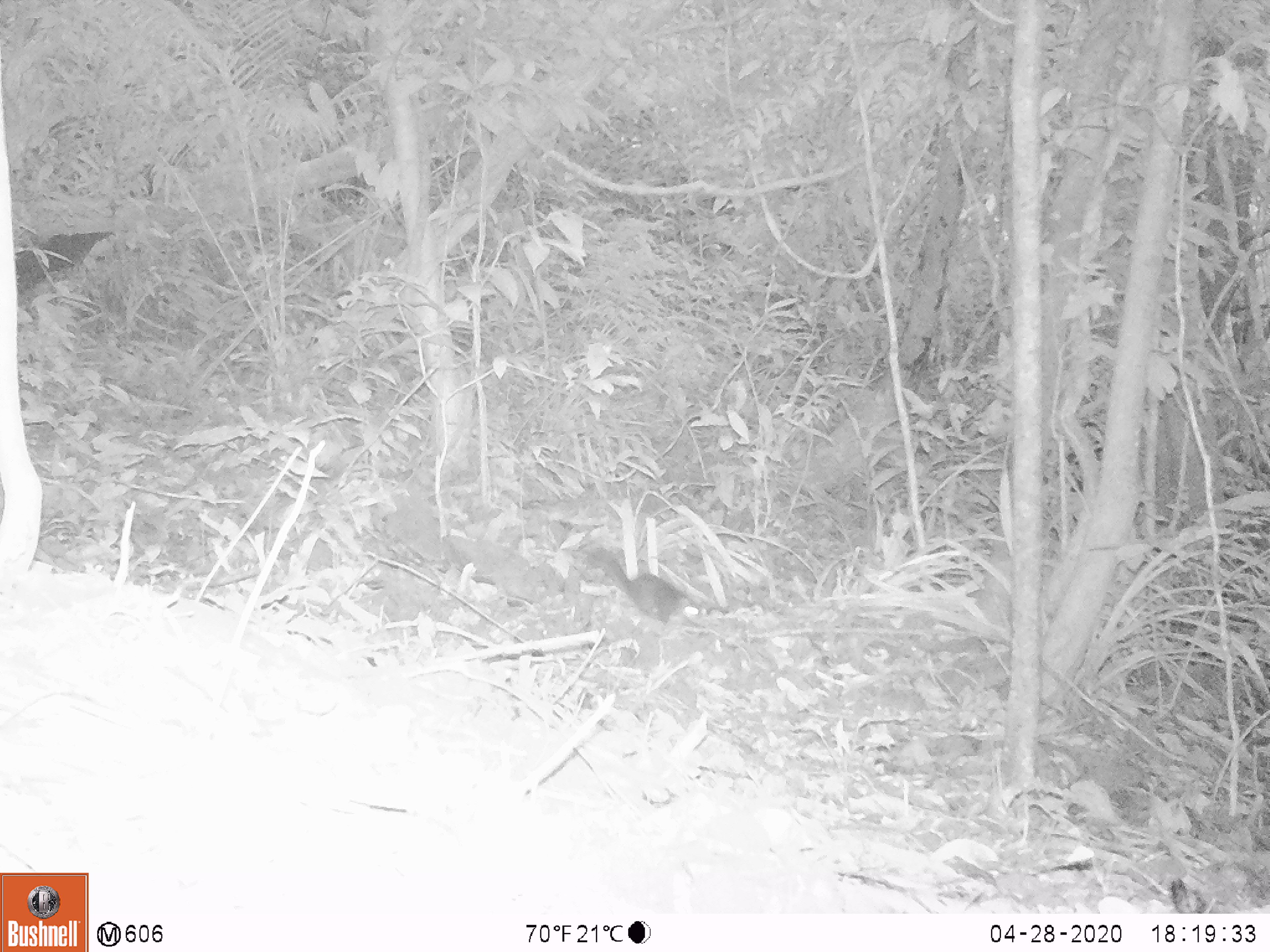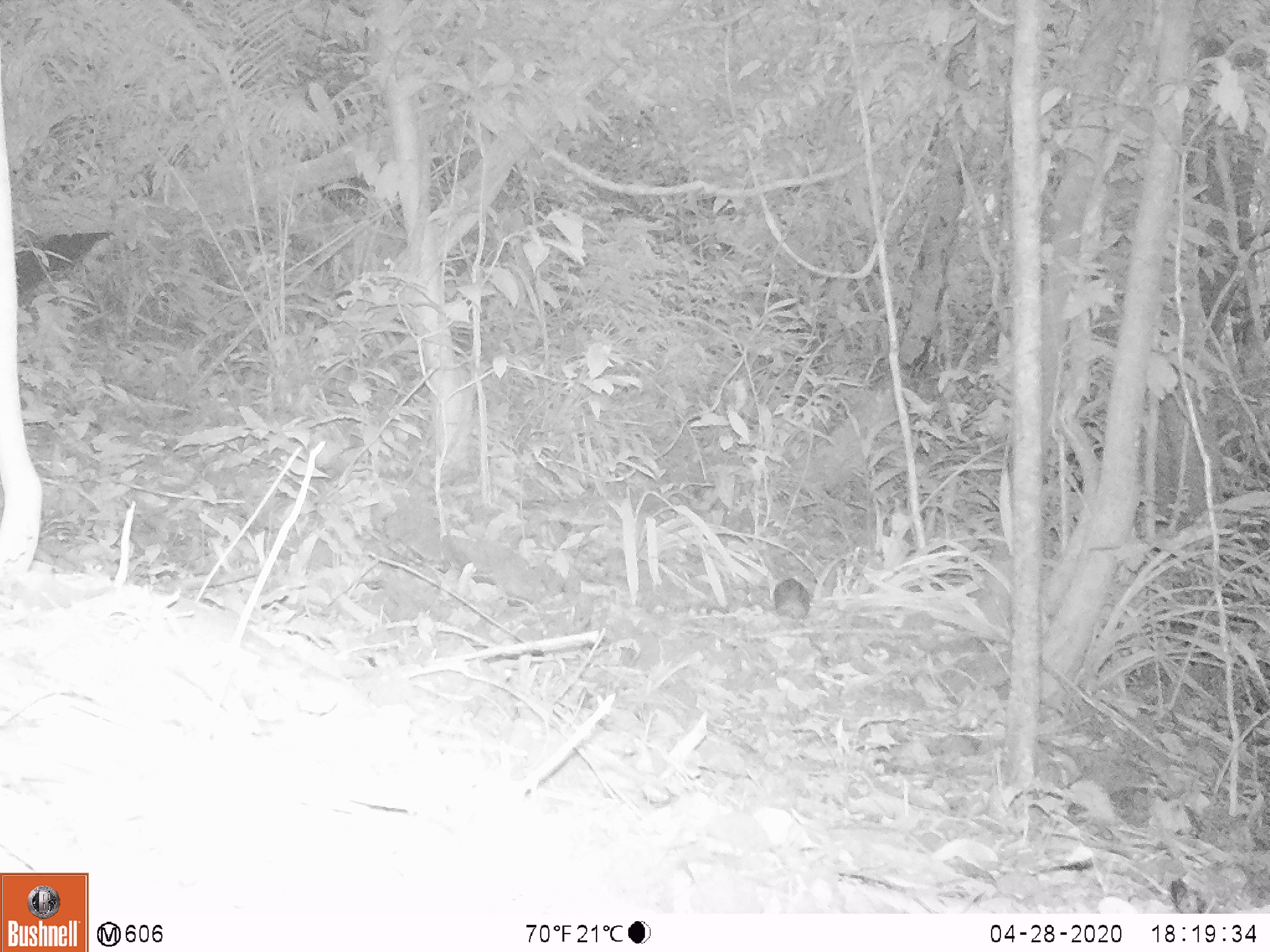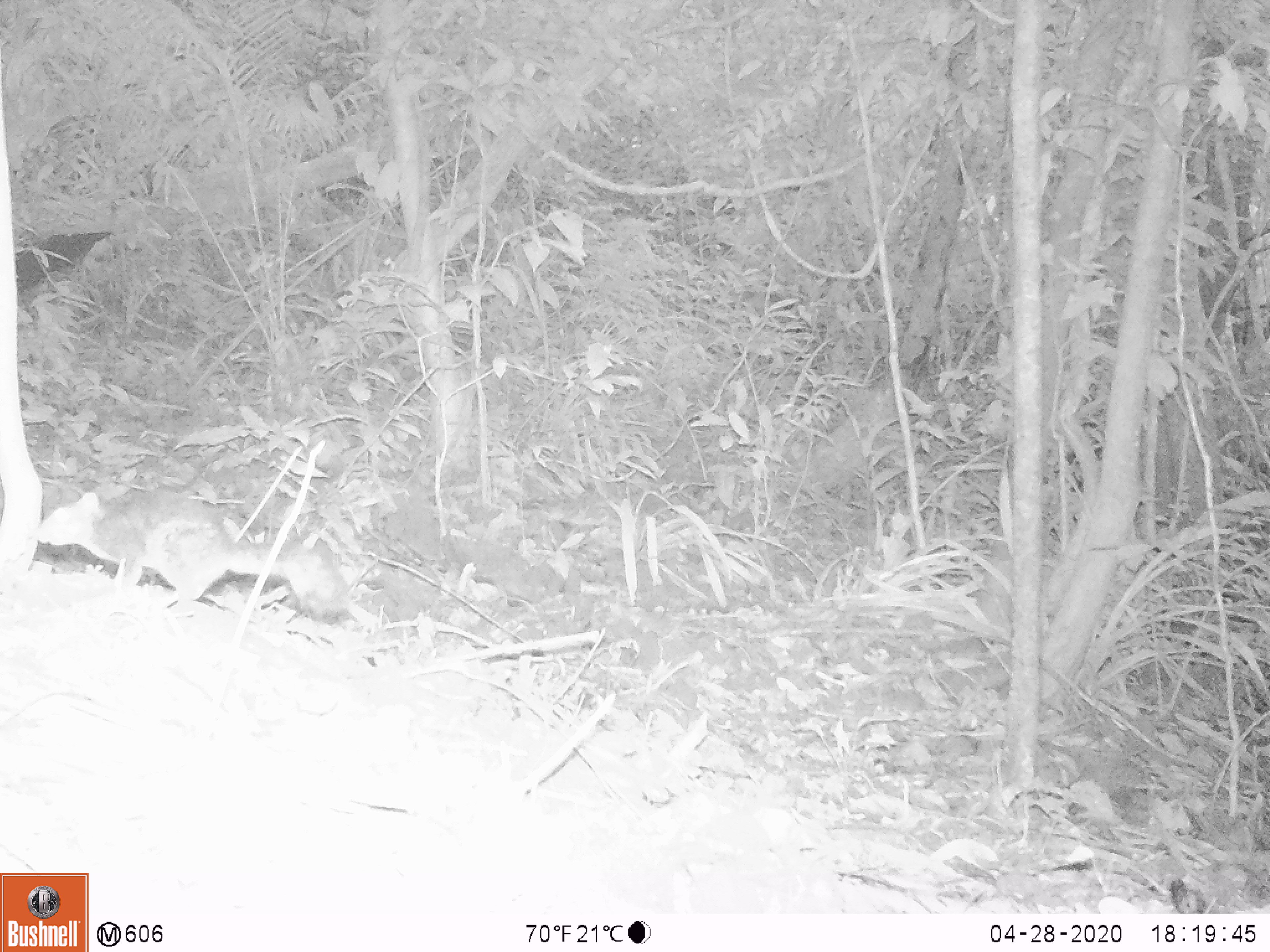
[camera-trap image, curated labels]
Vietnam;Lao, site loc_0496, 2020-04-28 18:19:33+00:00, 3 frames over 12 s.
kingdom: Animalia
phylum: Chordata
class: Mammalia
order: Rodentia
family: Sciuridae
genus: Dremomys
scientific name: Dremomys rufigenis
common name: red-cheeked squirrel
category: red cheeked squirrel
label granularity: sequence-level